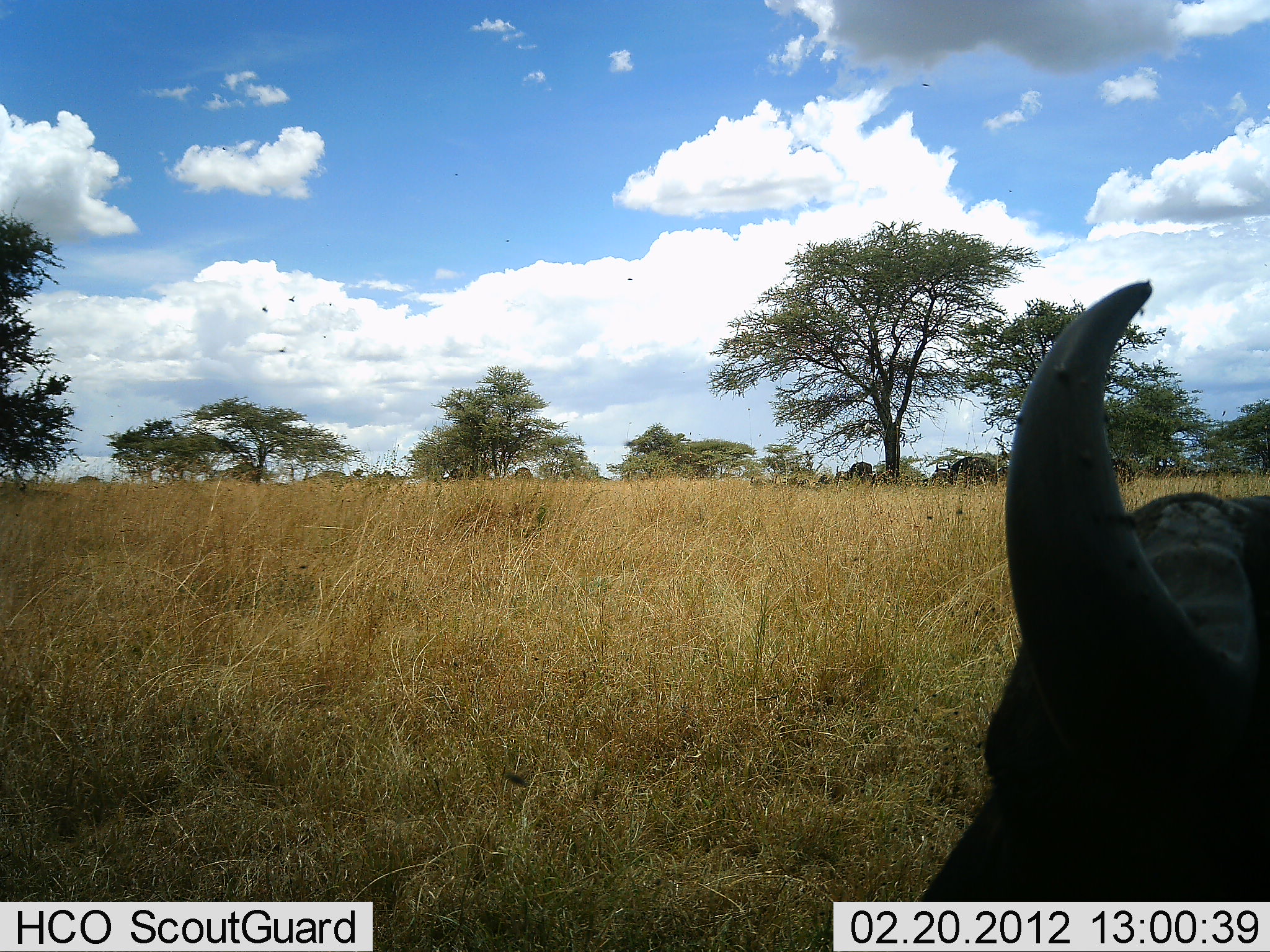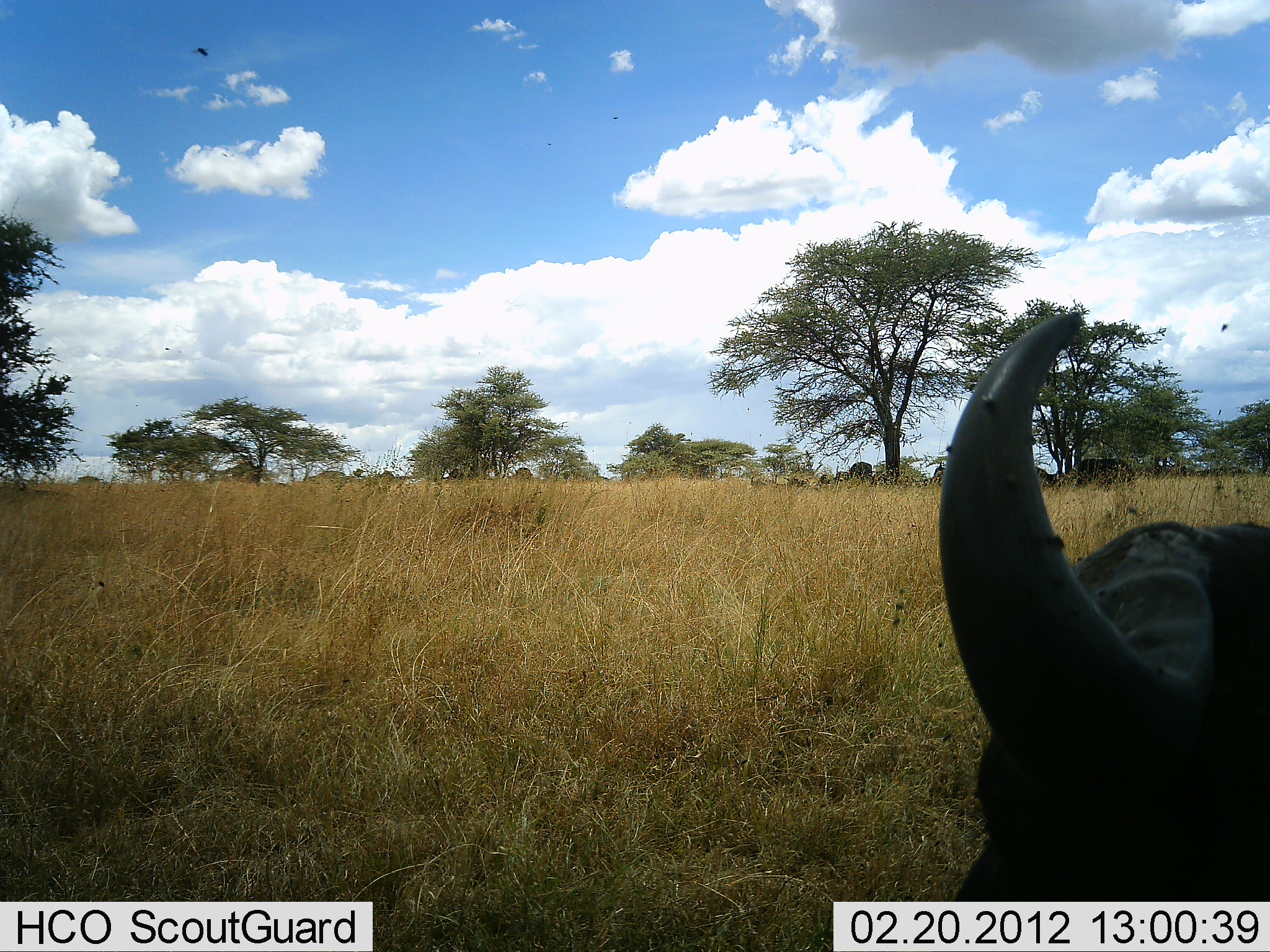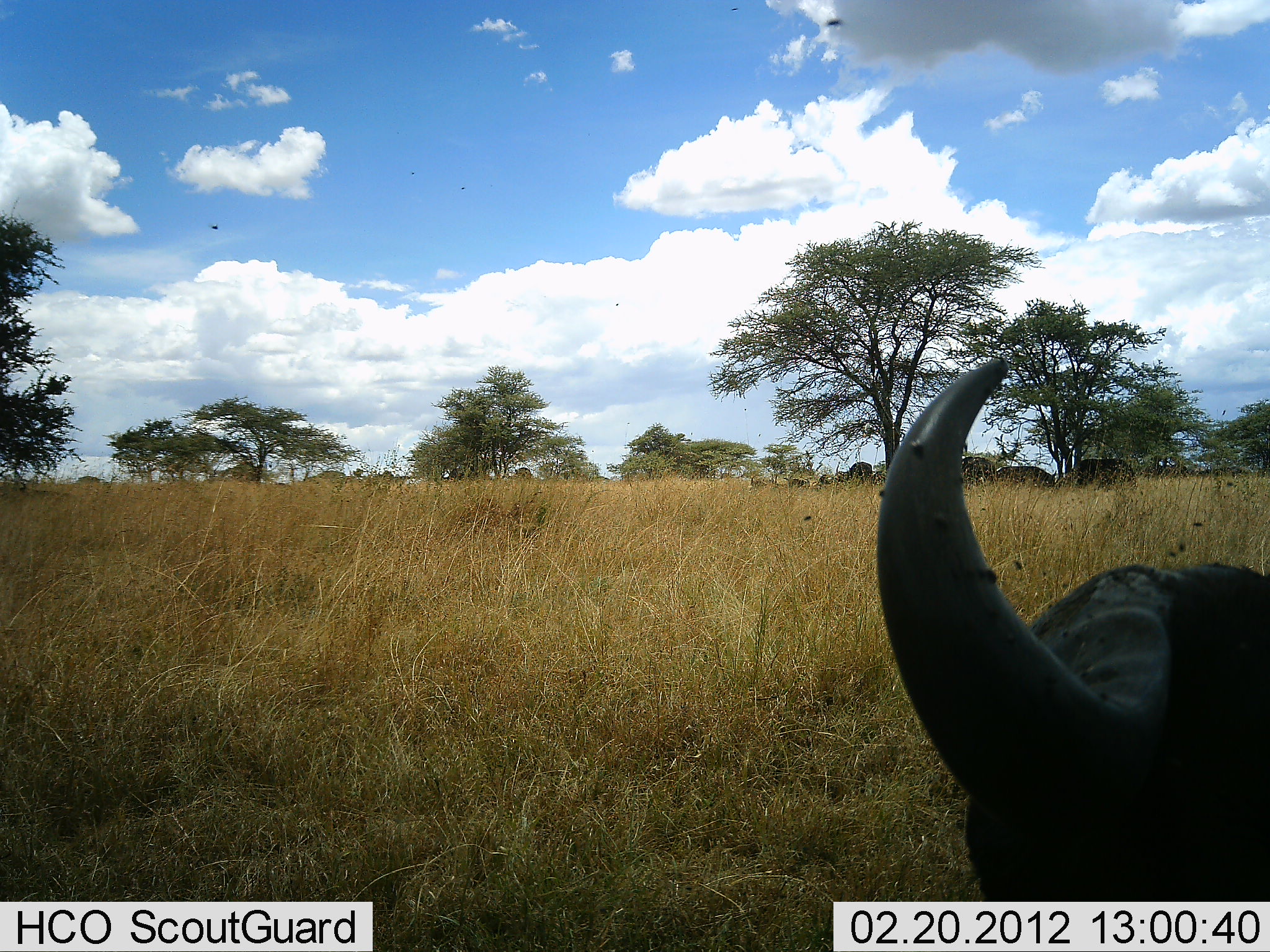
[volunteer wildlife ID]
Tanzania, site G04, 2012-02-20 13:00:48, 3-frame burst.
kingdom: Animalia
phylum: Chordata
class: Mammalia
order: Artiodactyla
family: Bovidae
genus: Syncerus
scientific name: Syncerus caffer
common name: cape buffalo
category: buffalo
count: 1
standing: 55%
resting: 36%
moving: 5%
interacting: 0%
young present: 0%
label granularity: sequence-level